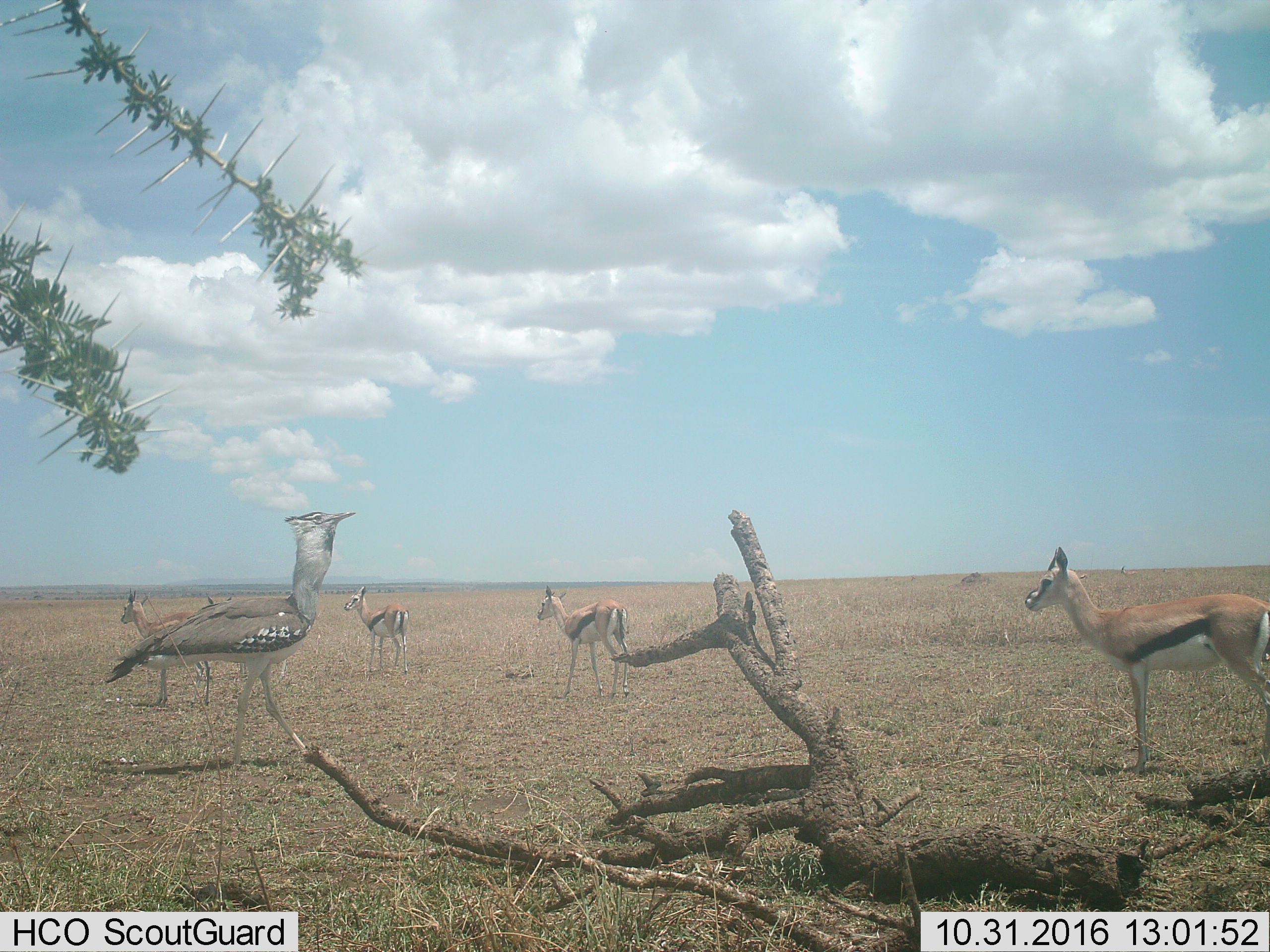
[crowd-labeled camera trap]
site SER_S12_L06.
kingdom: Animalia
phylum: Chordata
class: Aves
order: Otidiformes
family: Otididae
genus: Ardeotis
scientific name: Ardeotis kori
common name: kori bustard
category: bustardkori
Bustardkori (kori bustard) (Ardeotis kori), count 1. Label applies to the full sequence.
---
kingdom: Animalia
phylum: Chordata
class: Mammalia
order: Artiodactyla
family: Bovidae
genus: Eudorcas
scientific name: Eudorcas thomsonii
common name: thomson's gazelle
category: gazellethomsons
Gazellethomsons (thomson's gazelle) (Eudorcas thomsonii), count 5. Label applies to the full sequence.